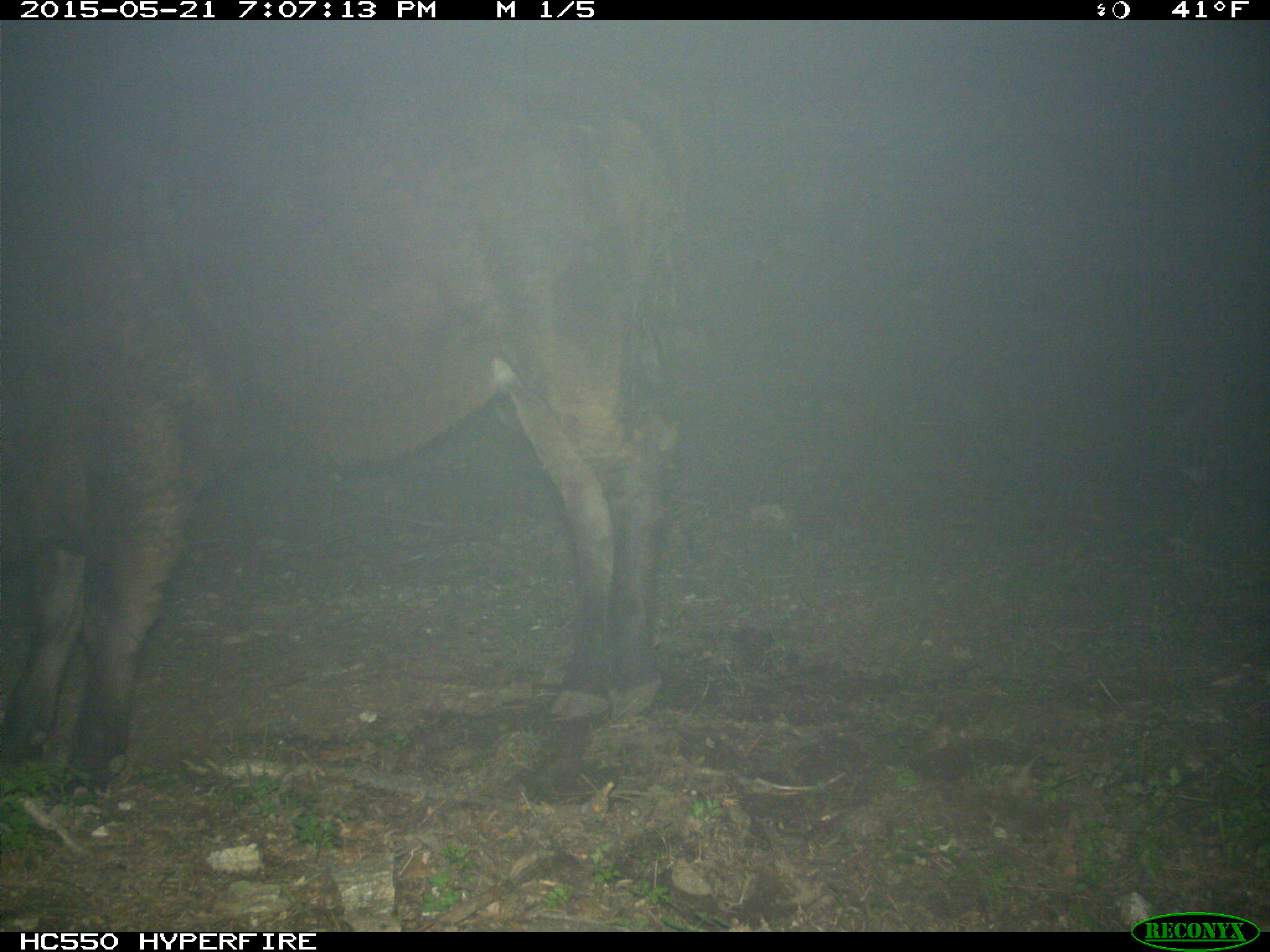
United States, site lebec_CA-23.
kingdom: Animalia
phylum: Chordata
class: Mammalia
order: Artiodactyla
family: Bovidae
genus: Bos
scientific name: Bos taurus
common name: domestic cow